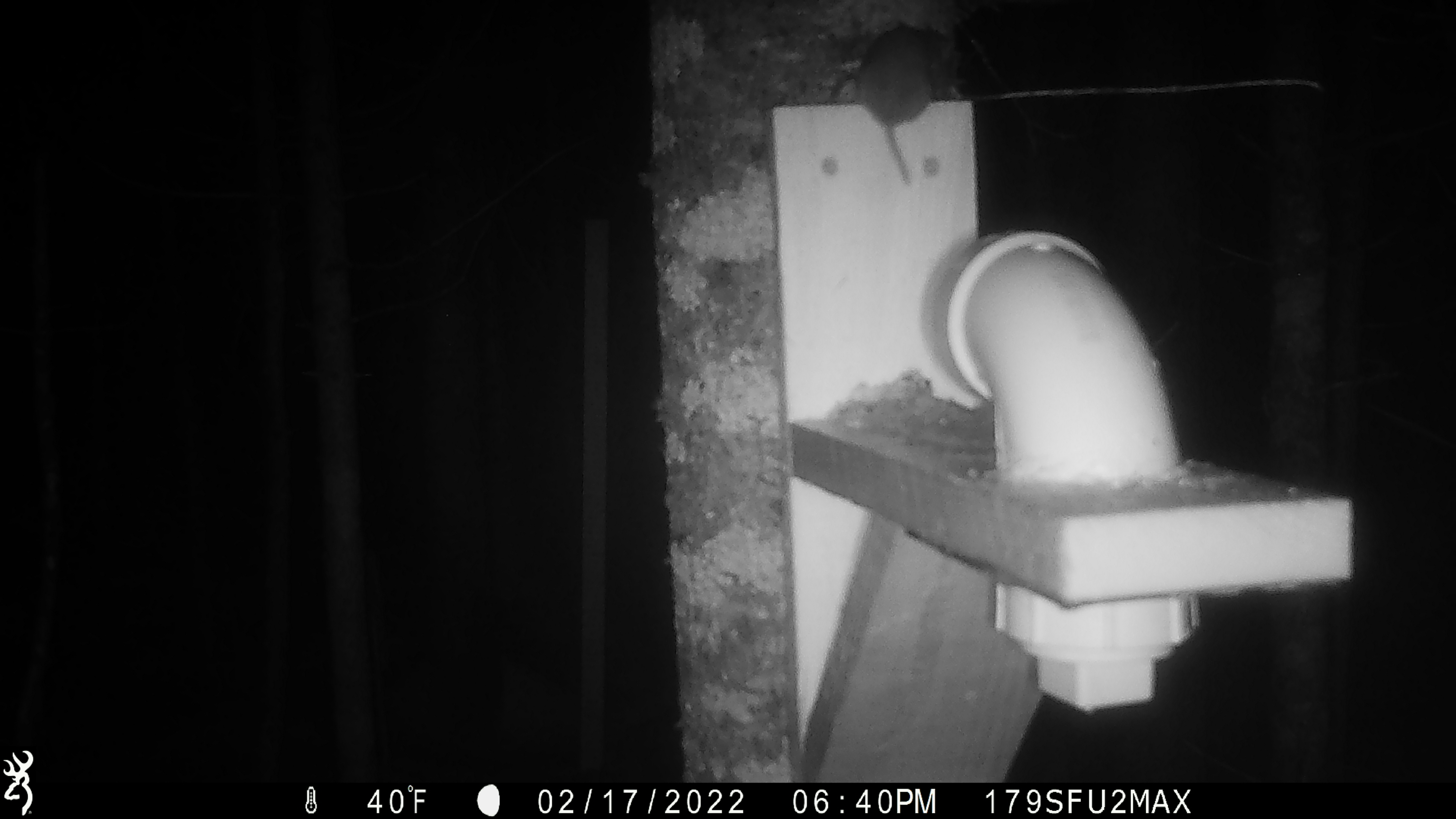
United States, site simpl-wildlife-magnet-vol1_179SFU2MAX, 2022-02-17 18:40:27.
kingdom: Animalia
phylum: Chordata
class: Mammalia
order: Rodentia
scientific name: Rodentia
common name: mouse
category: mouse sp.